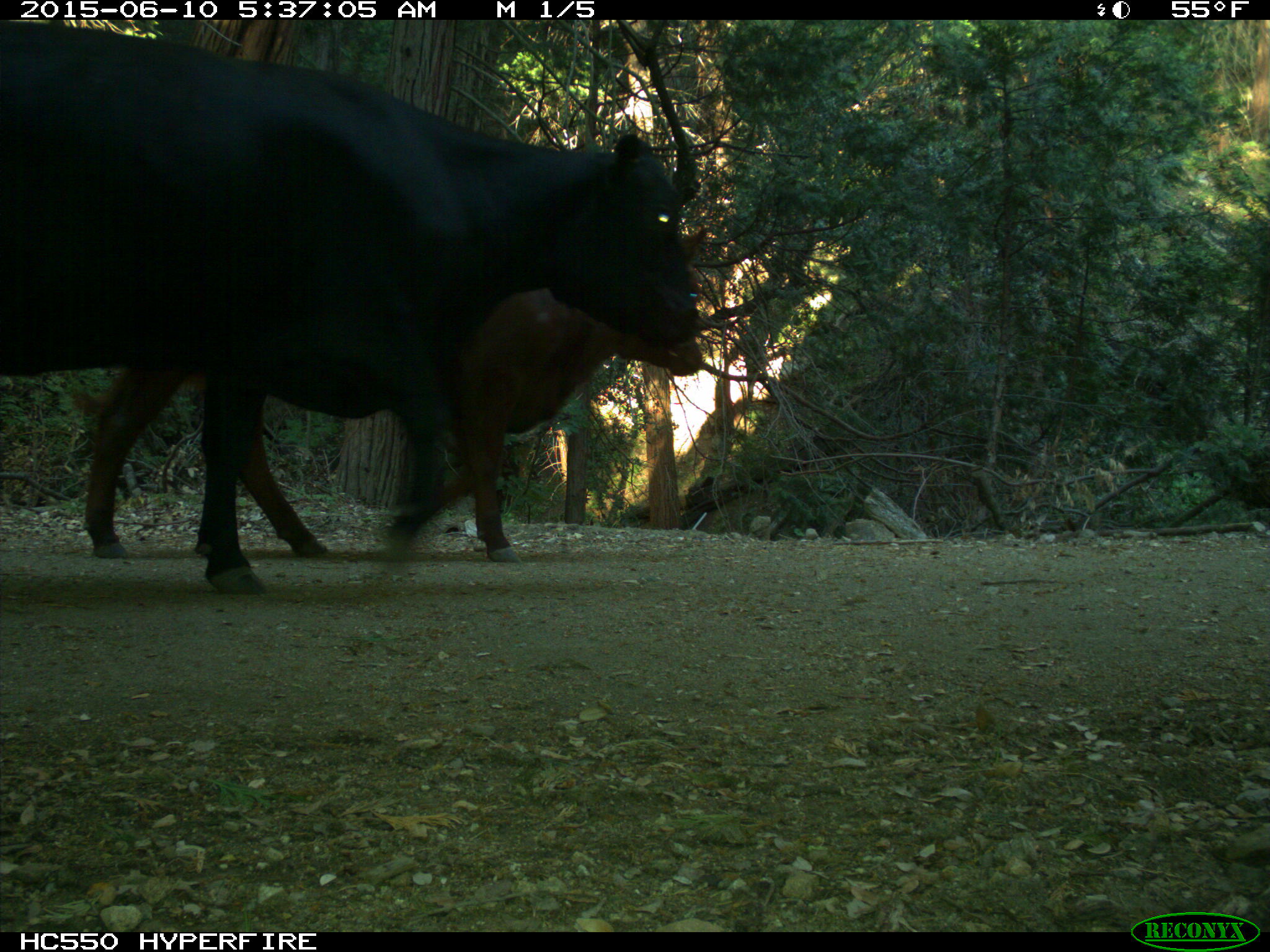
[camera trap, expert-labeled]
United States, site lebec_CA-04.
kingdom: Animalia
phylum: Chordata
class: Mammalia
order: Artiodactyla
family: Bovidae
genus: Bos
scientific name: Bos taurus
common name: domestic cow